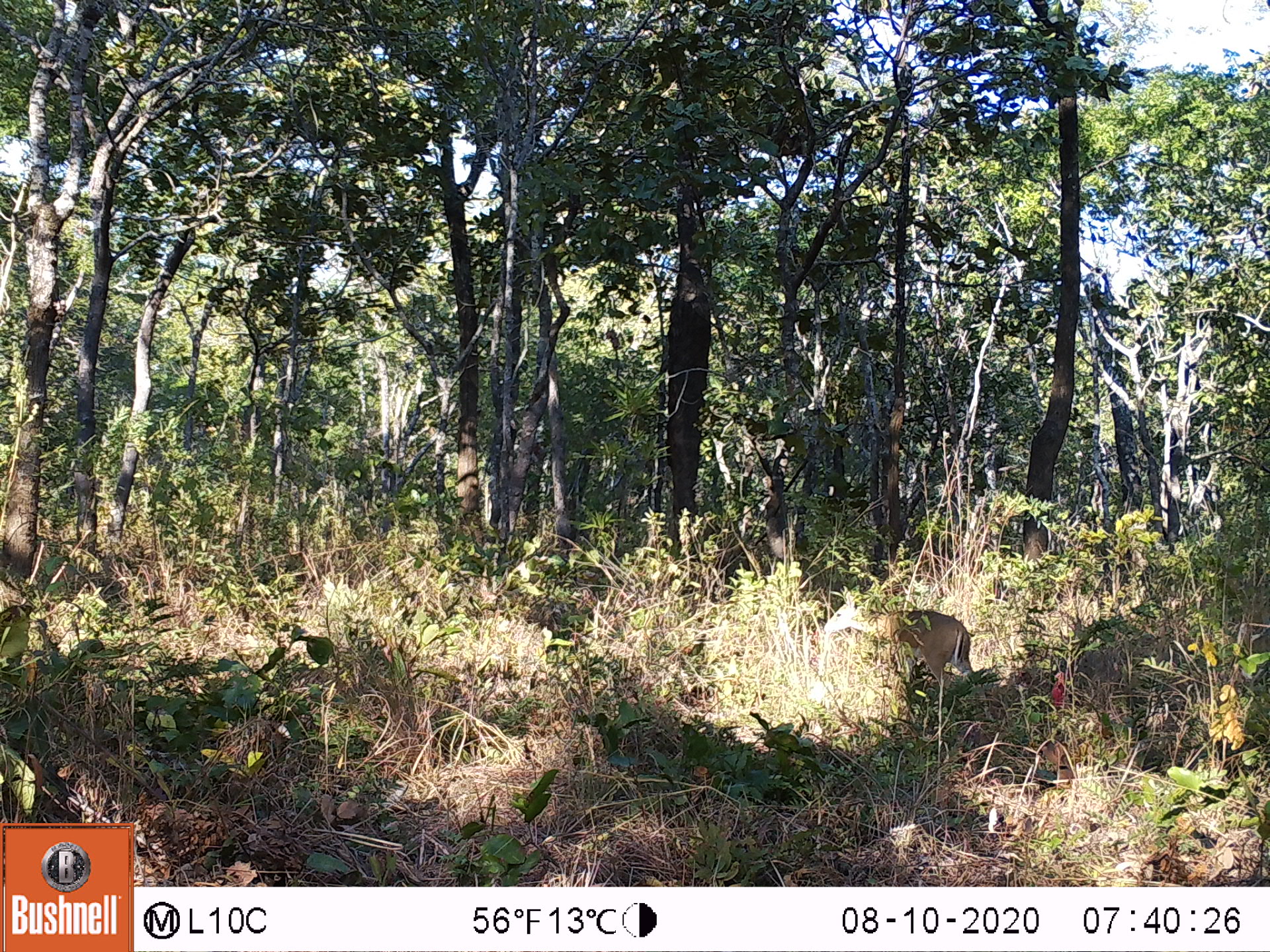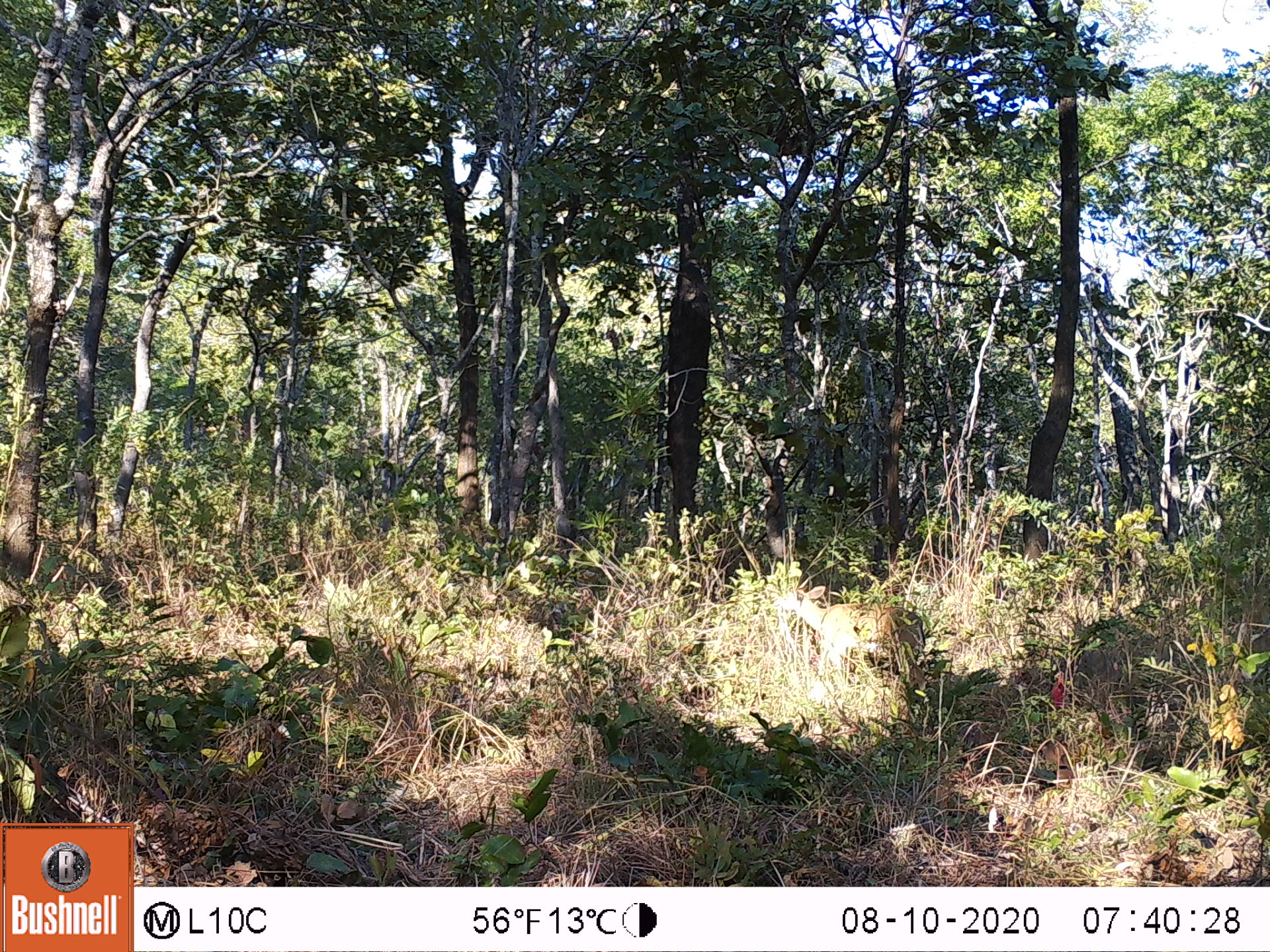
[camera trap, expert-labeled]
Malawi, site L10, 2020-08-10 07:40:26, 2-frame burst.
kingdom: Animalia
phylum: Chordata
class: Mammalia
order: Artiodactyla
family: Bovidae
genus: Sylvicapra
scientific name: Sylvicapra grimmia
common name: common duiker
Common duiker (Sylvicapra grimmia), count 1.